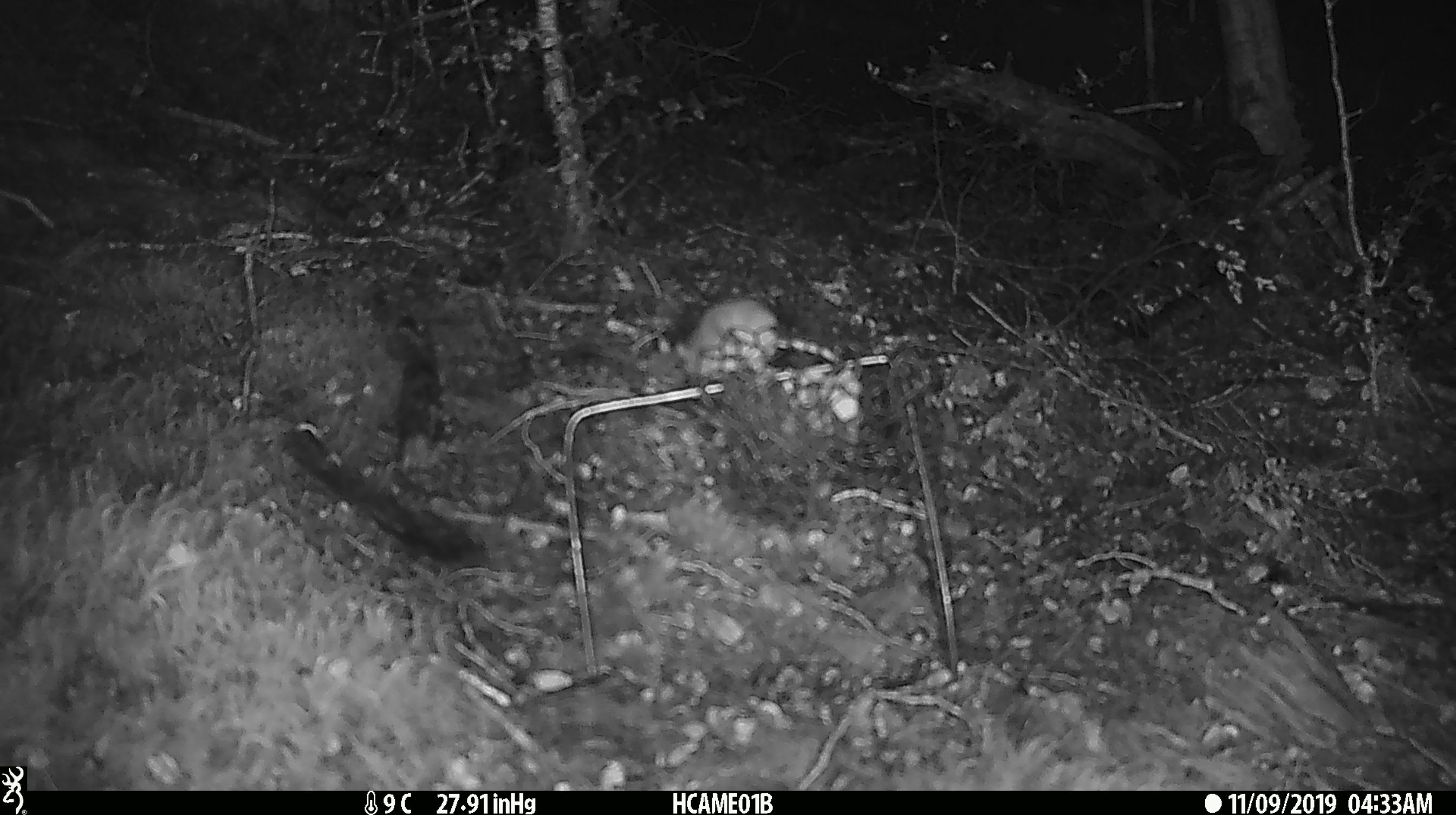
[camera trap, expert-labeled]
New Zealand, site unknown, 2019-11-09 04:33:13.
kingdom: Animalia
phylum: Chordata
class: Mammalia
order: Rodentia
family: Muridae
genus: Mus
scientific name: Mus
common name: mouse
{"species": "mouse (Mus)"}